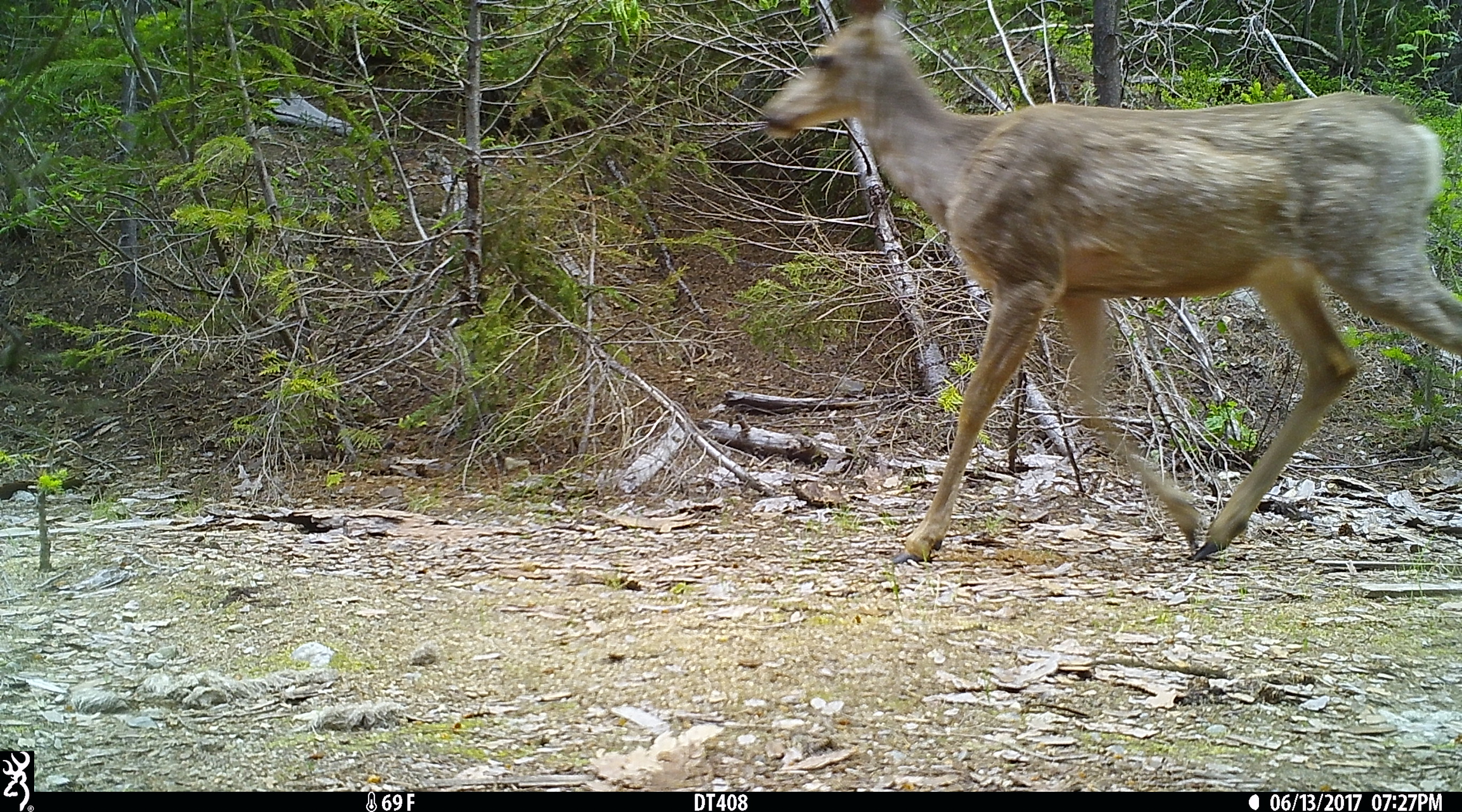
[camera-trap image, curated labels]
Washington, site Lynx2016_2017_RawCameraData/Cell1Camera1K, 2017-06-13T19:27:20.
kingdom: Animalia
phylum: Chordata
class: Mammalia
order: Artiodactyla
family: Cervidae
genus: Odocoileus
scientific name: Odocoileus hemionus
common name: mule deer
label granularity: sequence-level